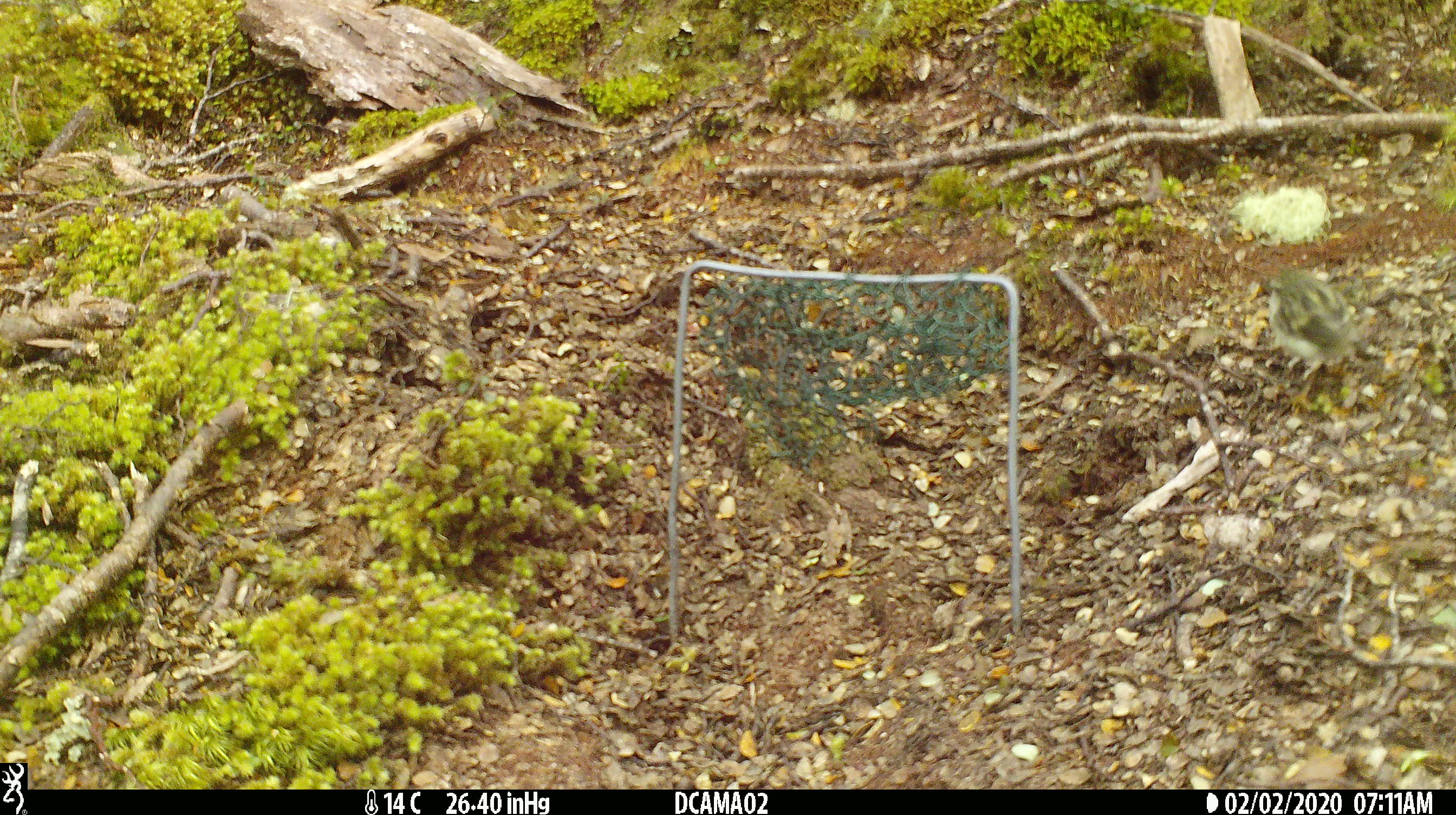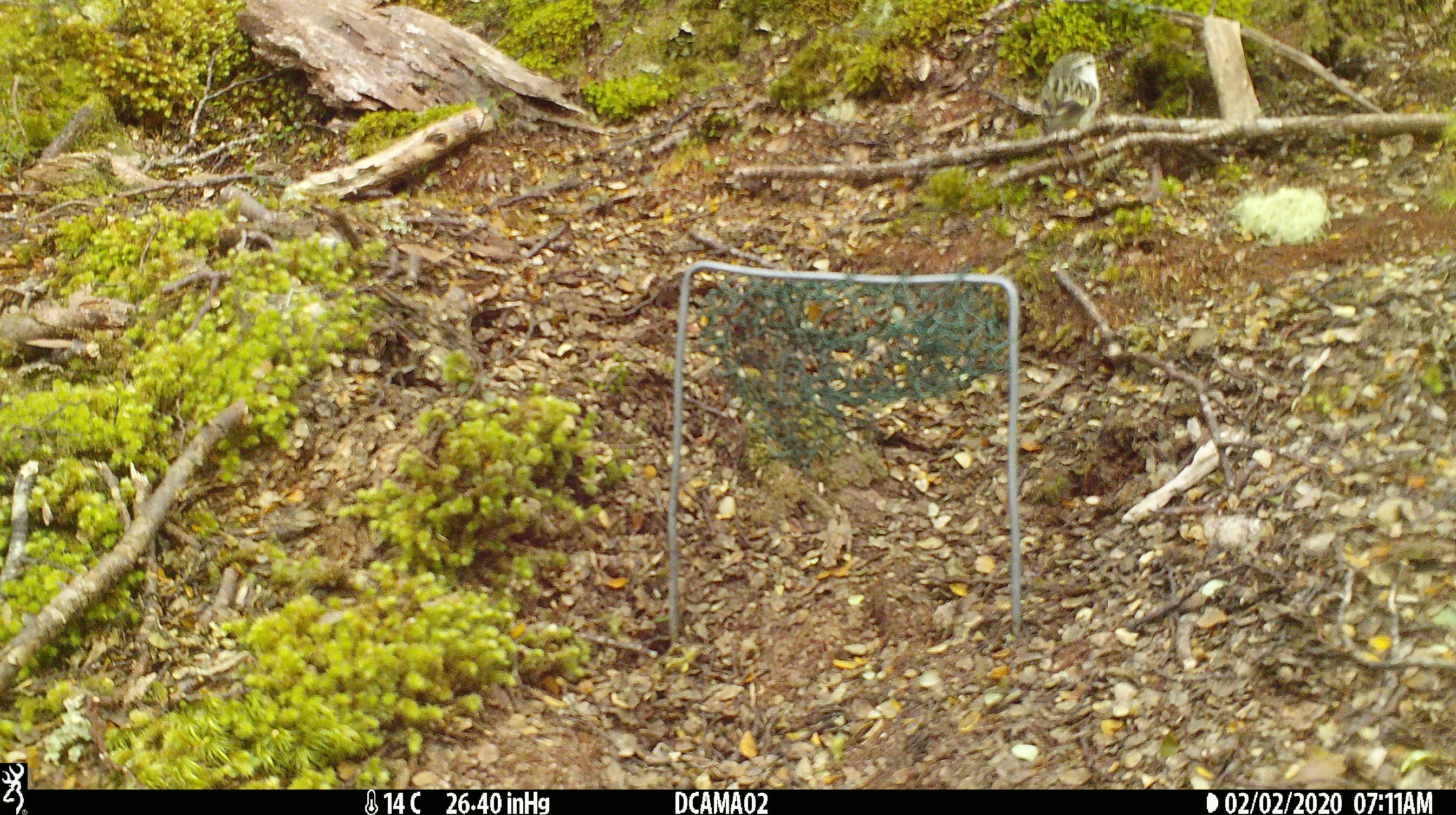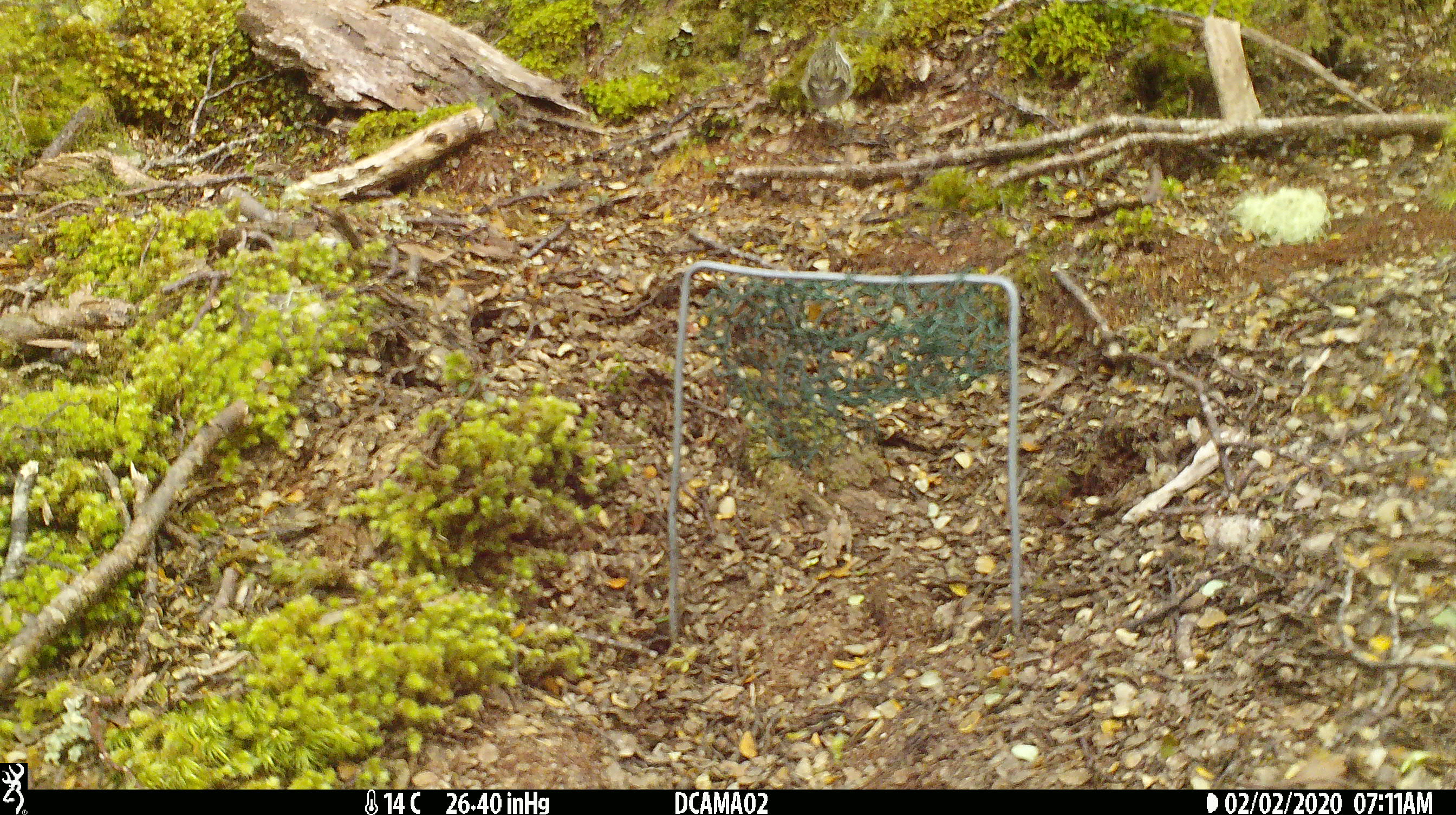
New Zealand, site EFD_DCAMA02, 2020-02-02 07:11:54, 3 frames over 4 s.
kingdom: Animalia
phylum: Chordata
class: Aves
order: Passeriformes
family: Acanthisittidae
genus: Acanthisitta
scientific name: Acanthisitta chloris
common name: rifleman